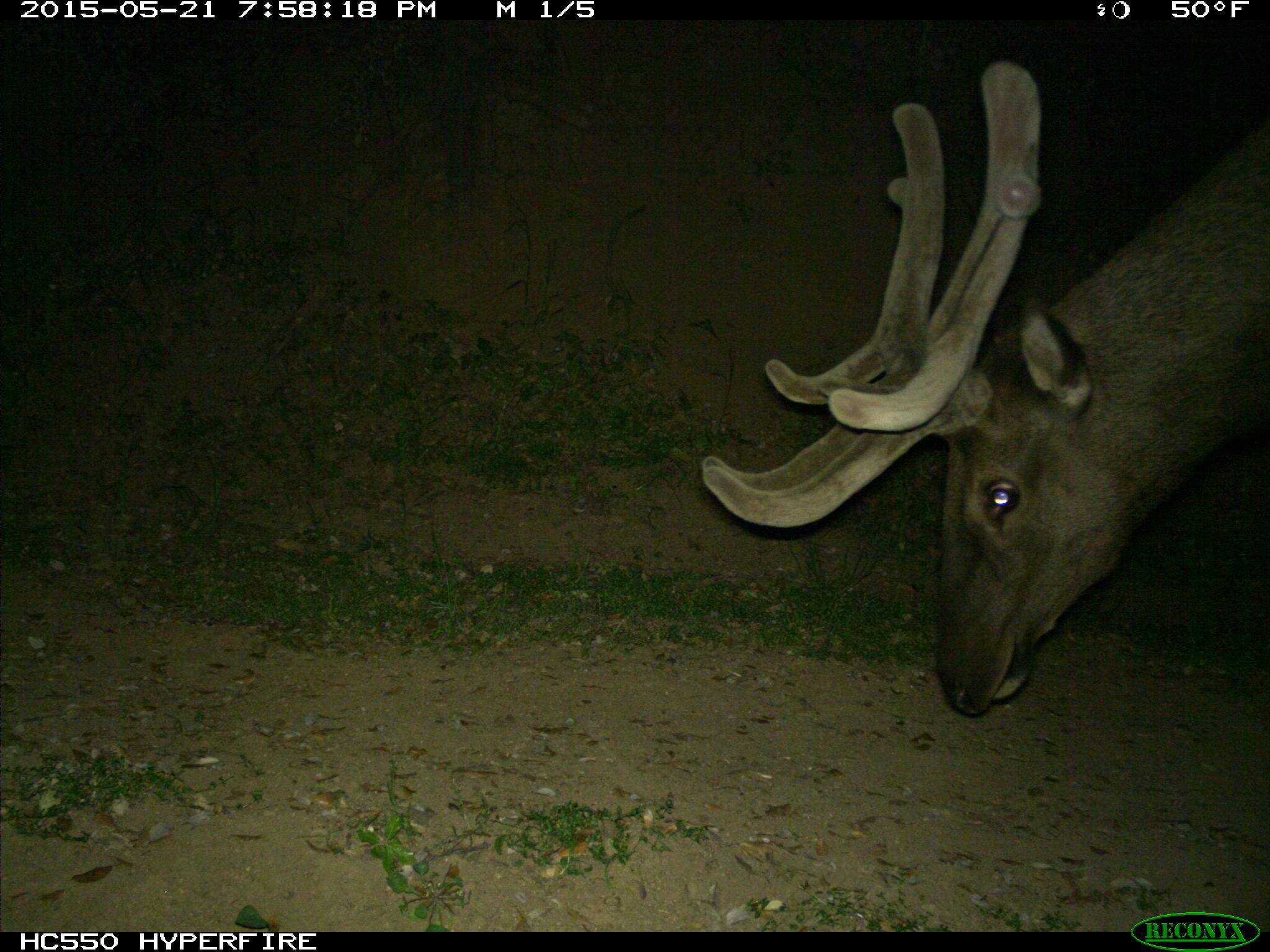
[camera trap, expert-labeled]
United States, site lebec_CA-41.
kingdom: Animalia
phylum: Chordata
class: Mammalia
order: Artiodactyla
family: Cervidae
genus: Cervus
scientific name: Cervus canadensis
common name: elk